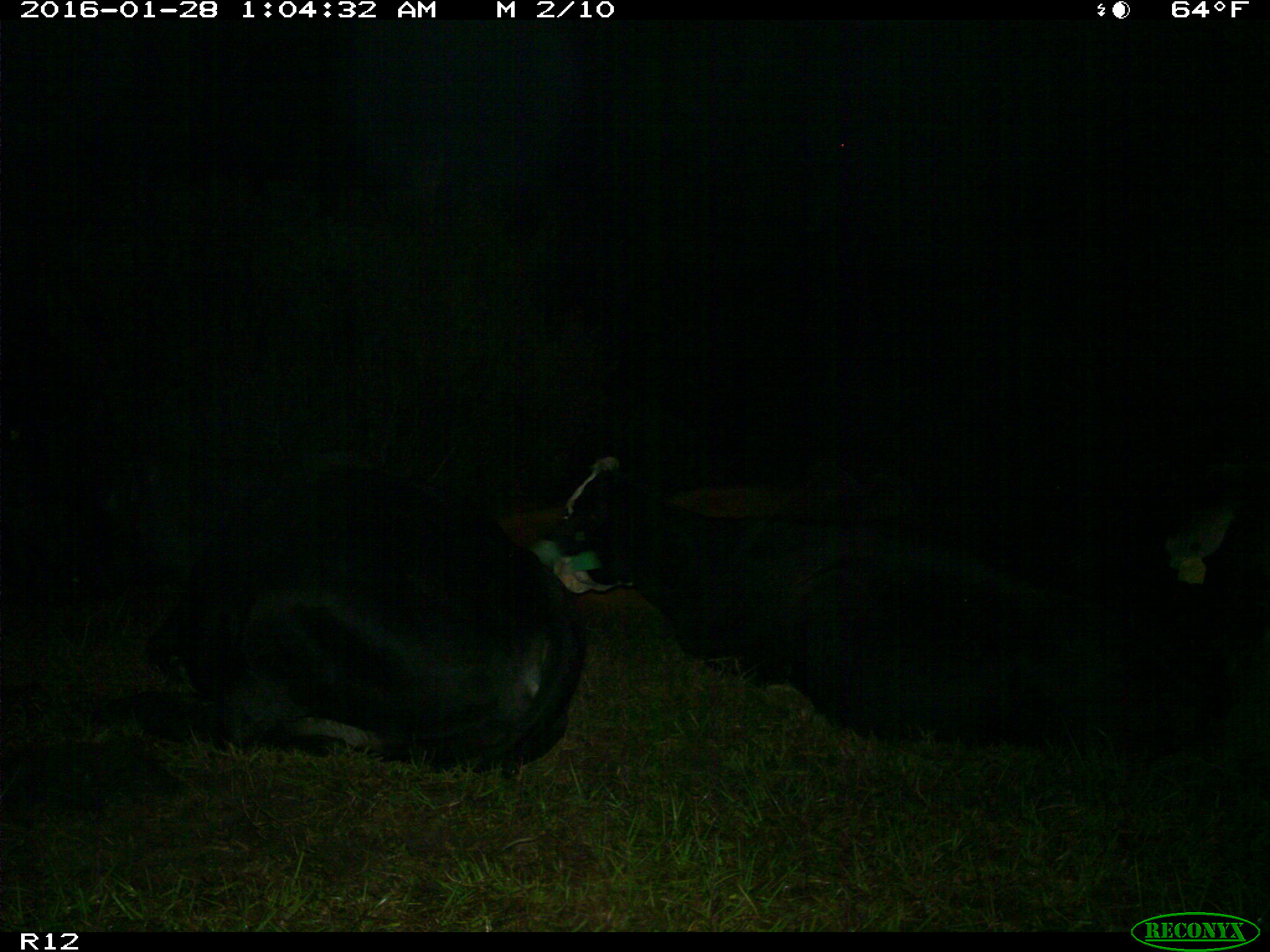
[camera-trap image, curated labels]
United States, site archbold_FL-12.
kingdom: Animalia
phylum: Chordata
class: Mammalia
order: Artiodactyla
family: Bovidae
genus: Bos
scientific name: Bos taurus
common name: domestic cow